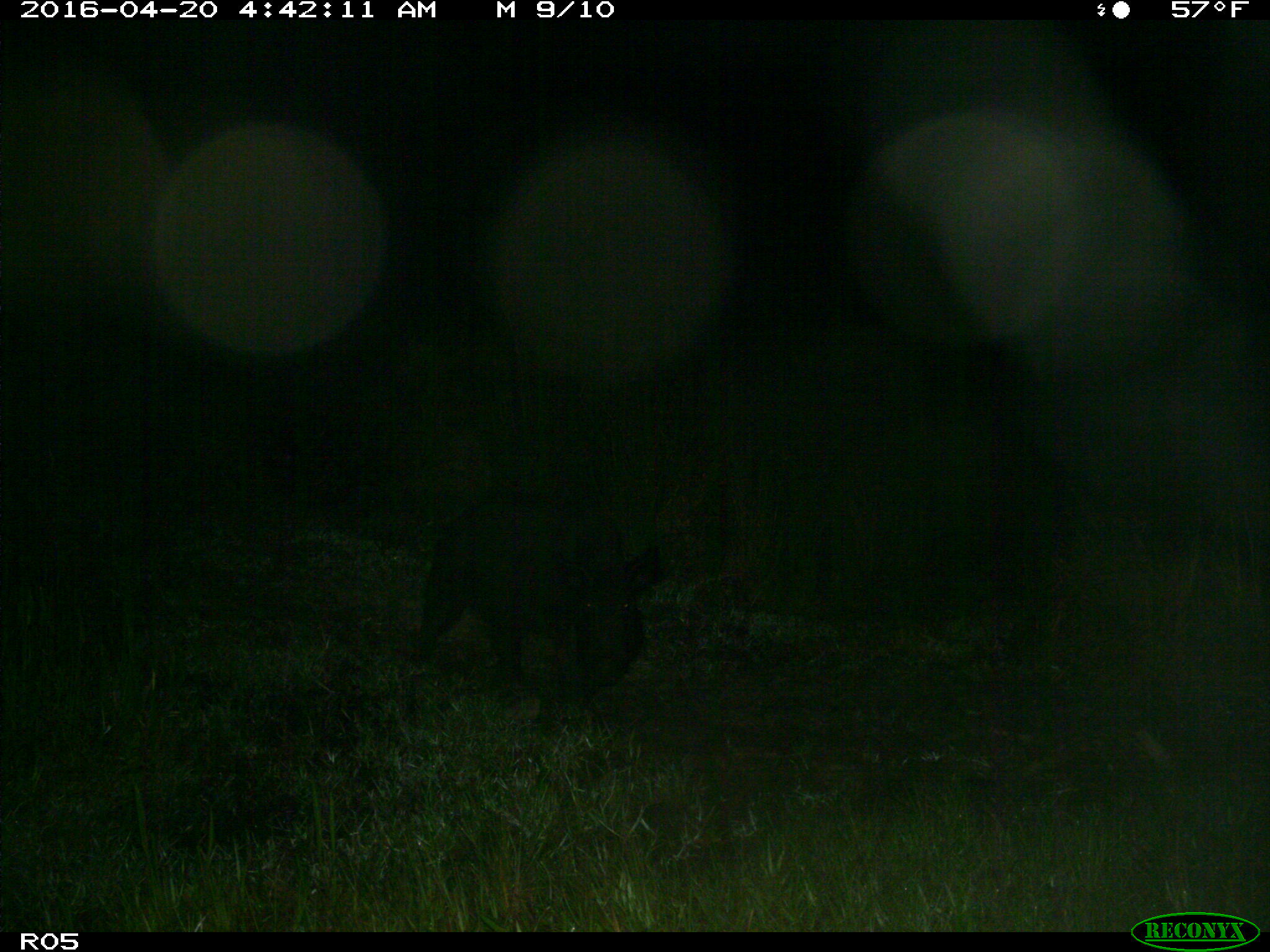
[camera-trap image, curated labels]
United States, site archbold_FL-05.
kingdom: Animalia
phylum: Chordata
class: Mammalia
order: Artiodactyla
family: Suidae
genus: Sus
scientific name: Sus scrofa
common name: wild boar